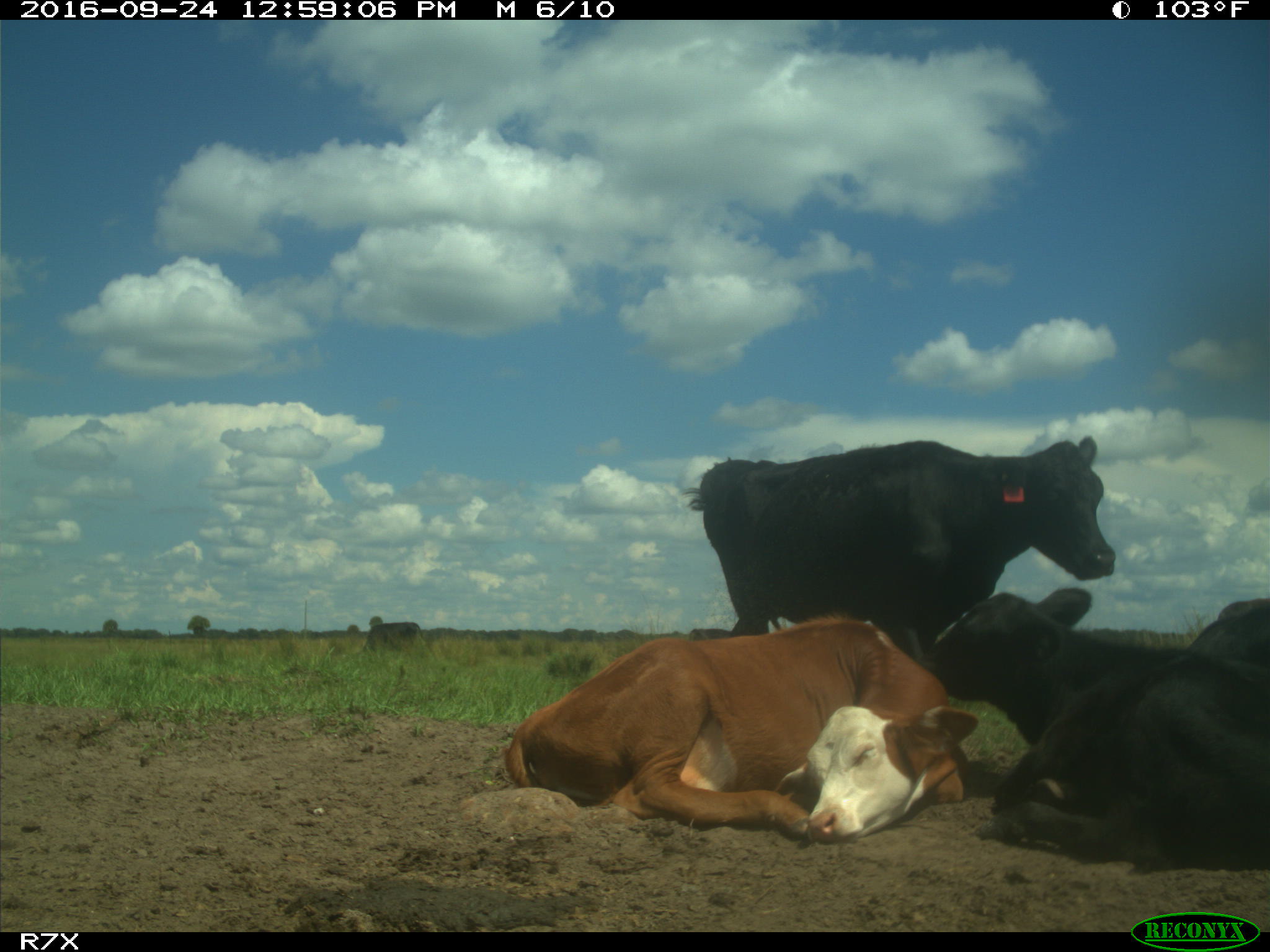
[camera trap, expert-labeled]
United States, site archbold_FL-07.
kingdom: Animalia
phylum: Chordata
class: Mammalia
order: Artiodactyla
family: Bovidae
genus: Bos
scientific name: Bos taurus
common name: domestic cow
Bos taurus (domestic cow).